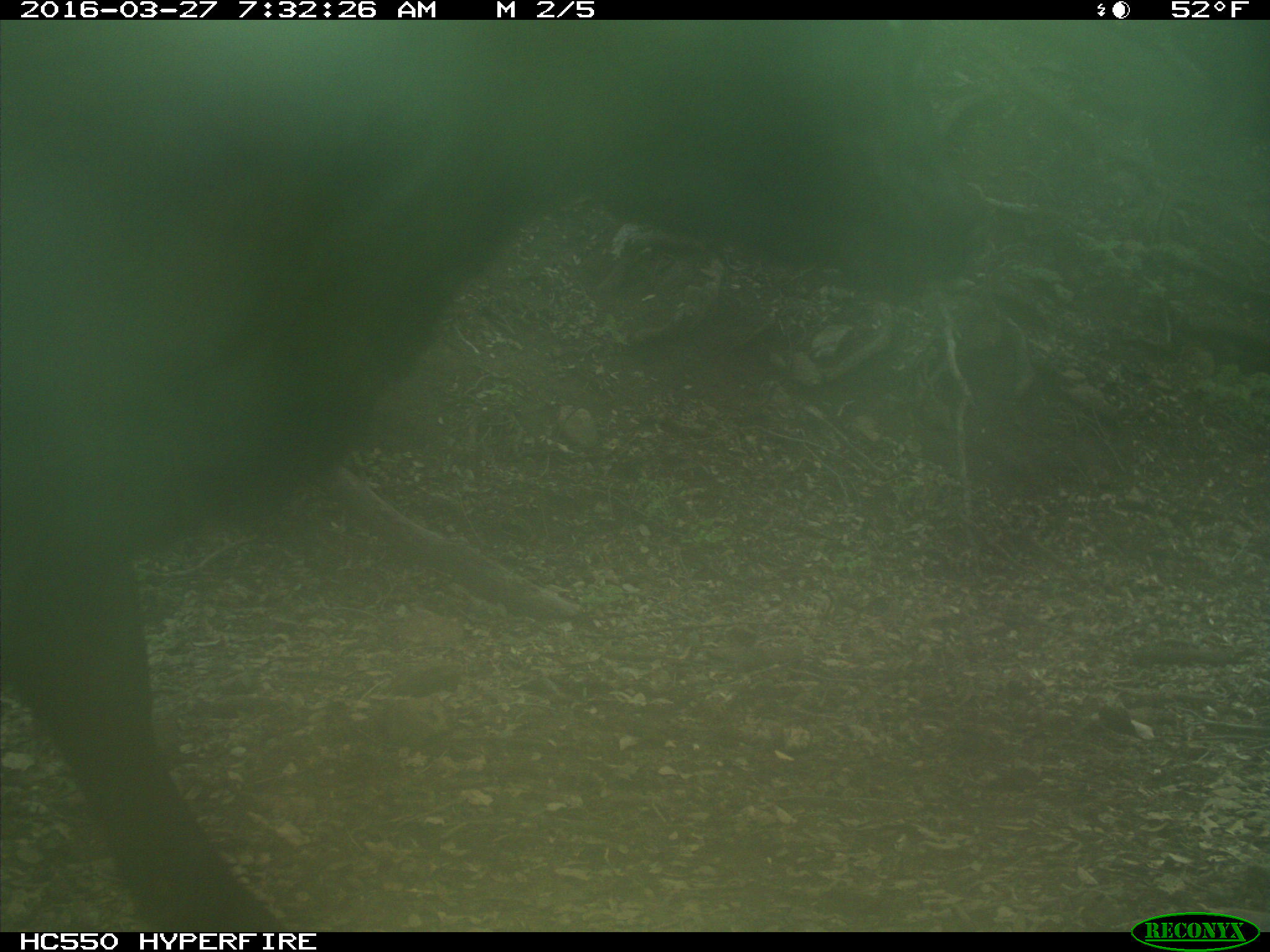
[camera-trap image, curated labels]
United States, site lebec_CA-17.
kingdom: Animalia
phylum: Chordata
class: Mammalia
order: Artiodactyla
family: Bovidae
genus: Bos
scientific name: Bos taurus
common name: domestic cow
Bos taurus (domestic cow).